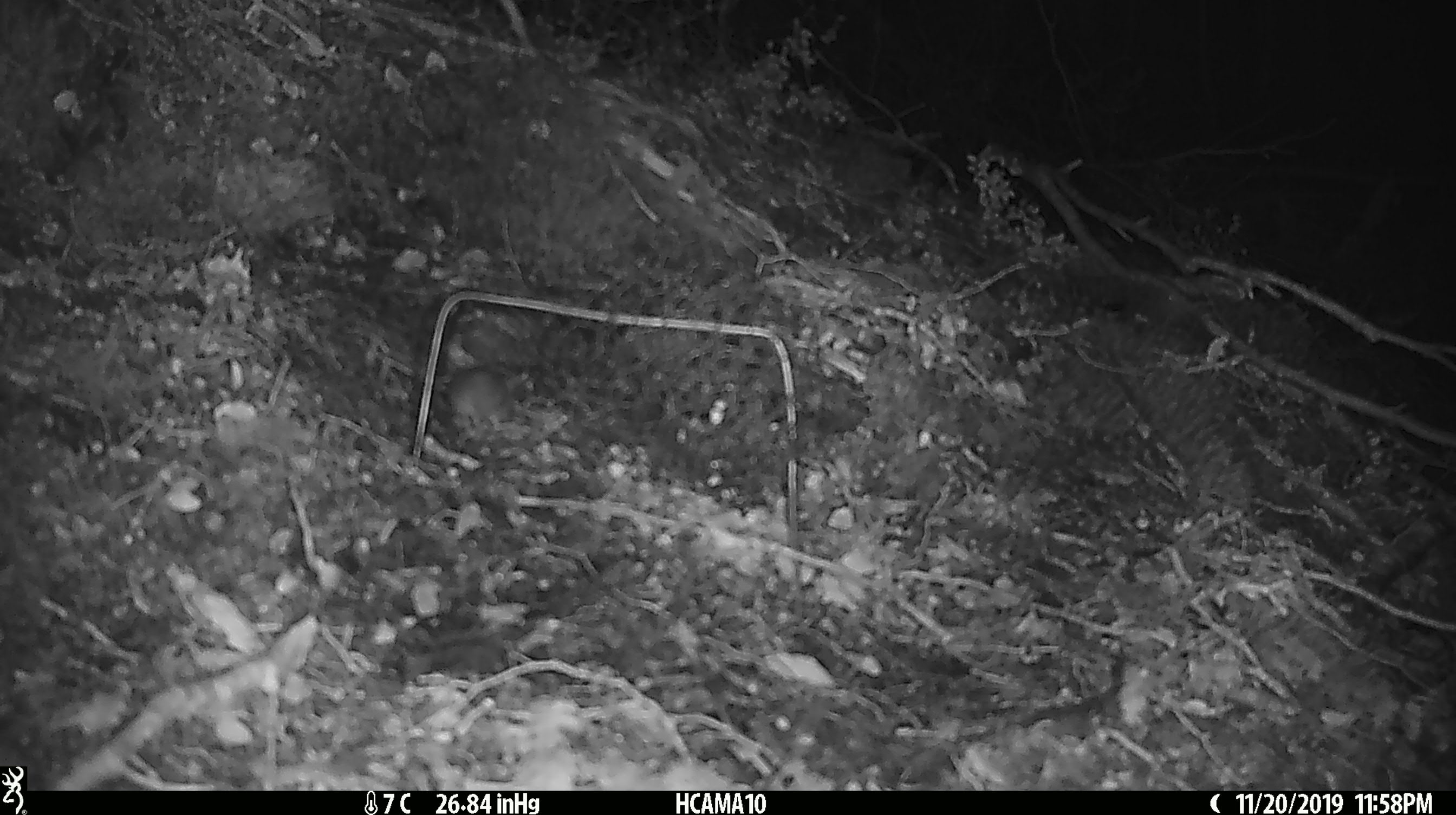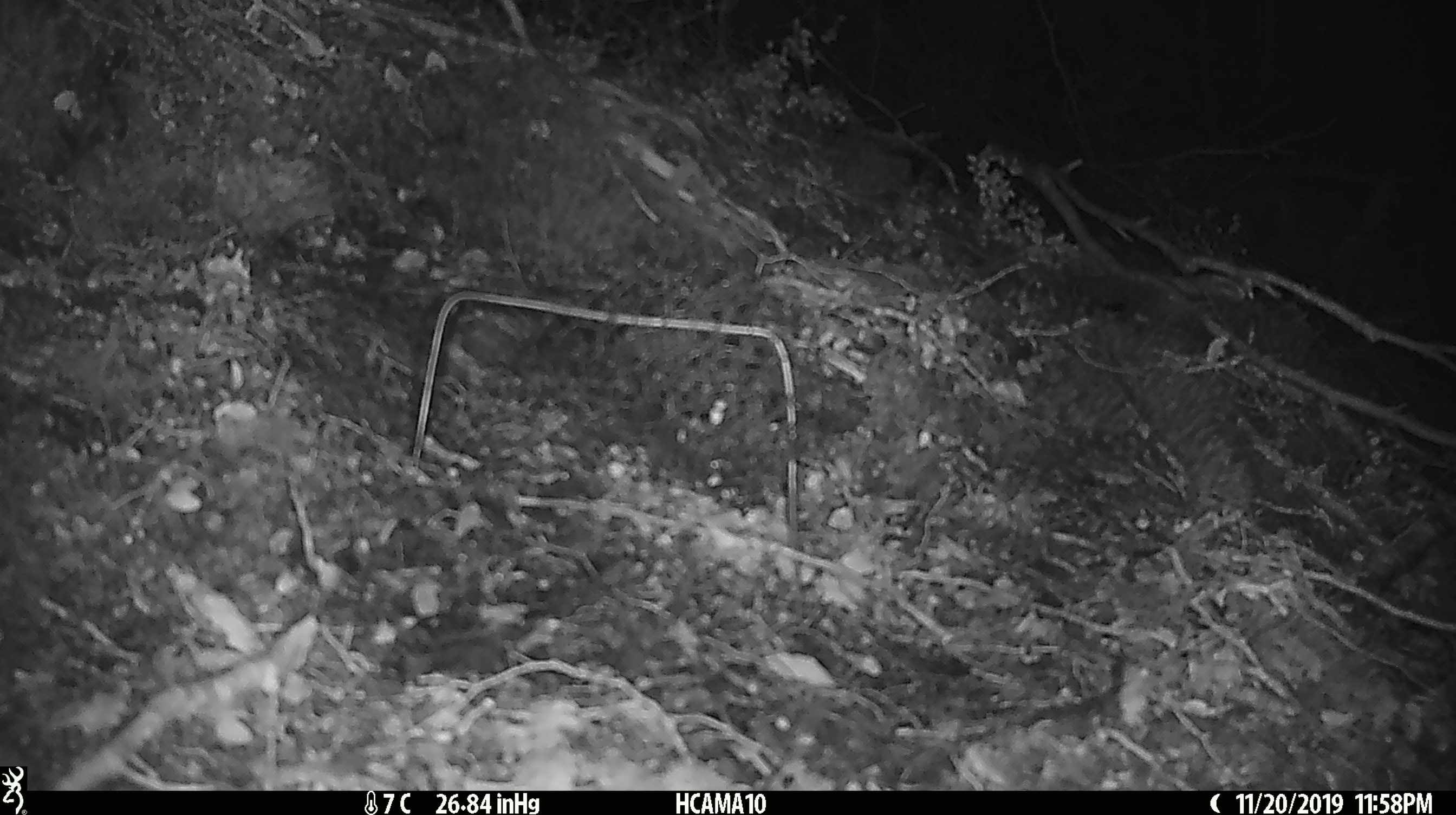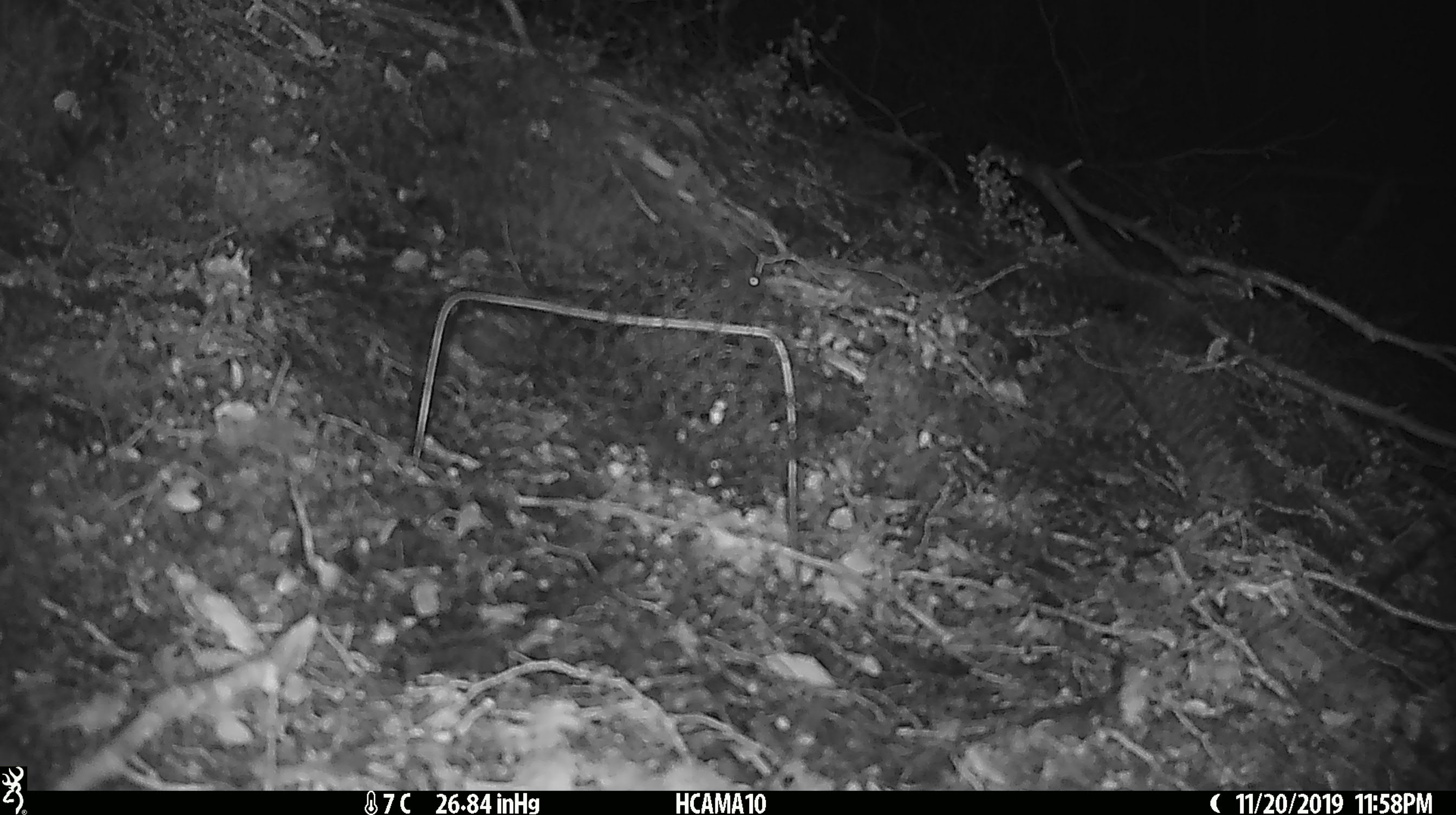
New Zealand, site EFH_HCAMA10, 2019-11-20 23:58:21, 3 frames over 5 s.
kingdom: Animalia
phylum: Chordata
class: Mammalia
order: Rodentia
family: Muridae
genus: Mus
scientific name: Mus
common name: mouse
Mouse (Mus).